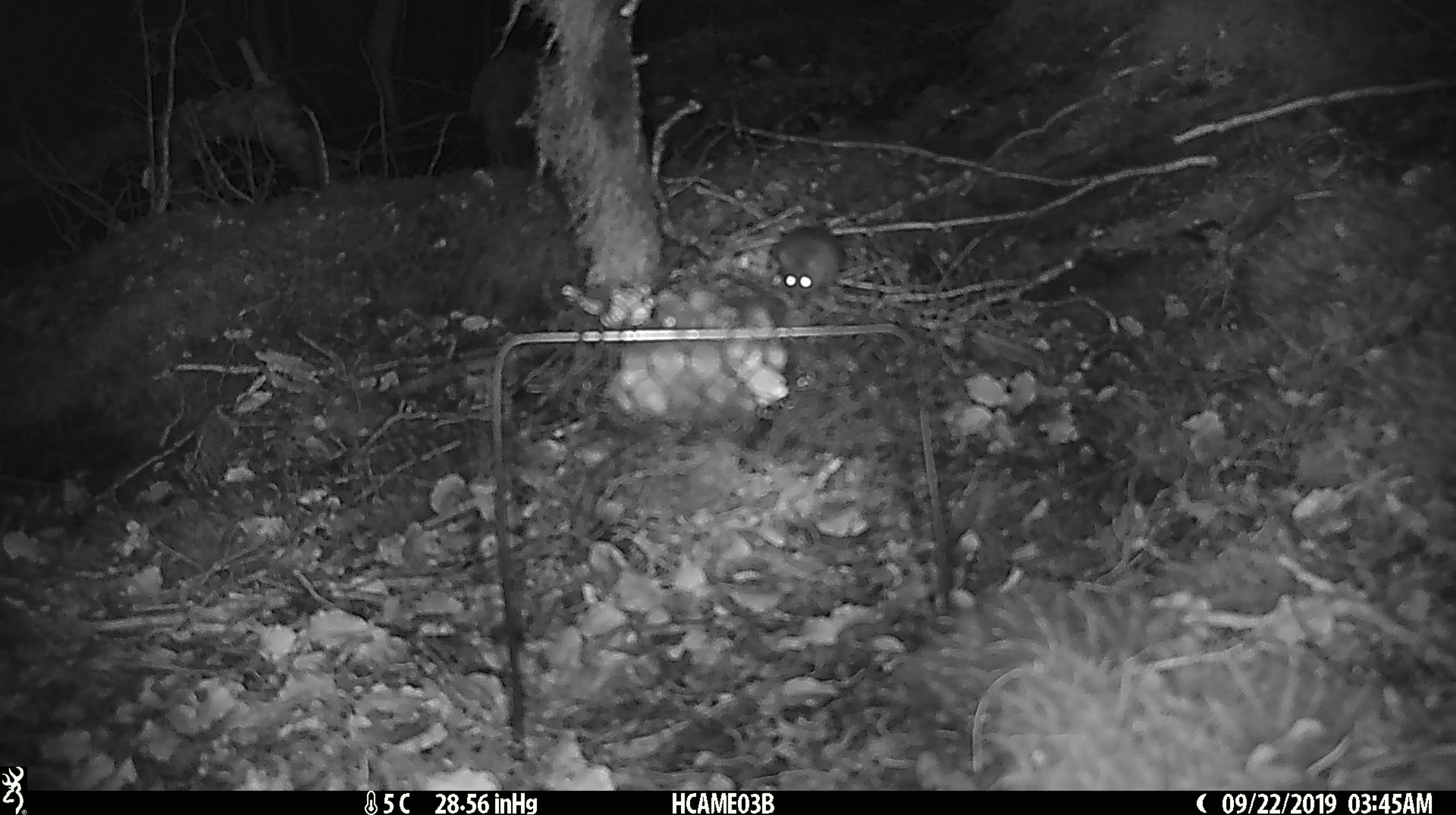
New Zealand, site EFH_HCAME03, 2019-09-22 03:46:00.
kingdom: Animalia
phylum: Chordata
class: Mammalia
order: Rodentia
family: Muridae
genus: Mus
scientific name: Mus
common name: mouse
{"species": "mouse (Mus)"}